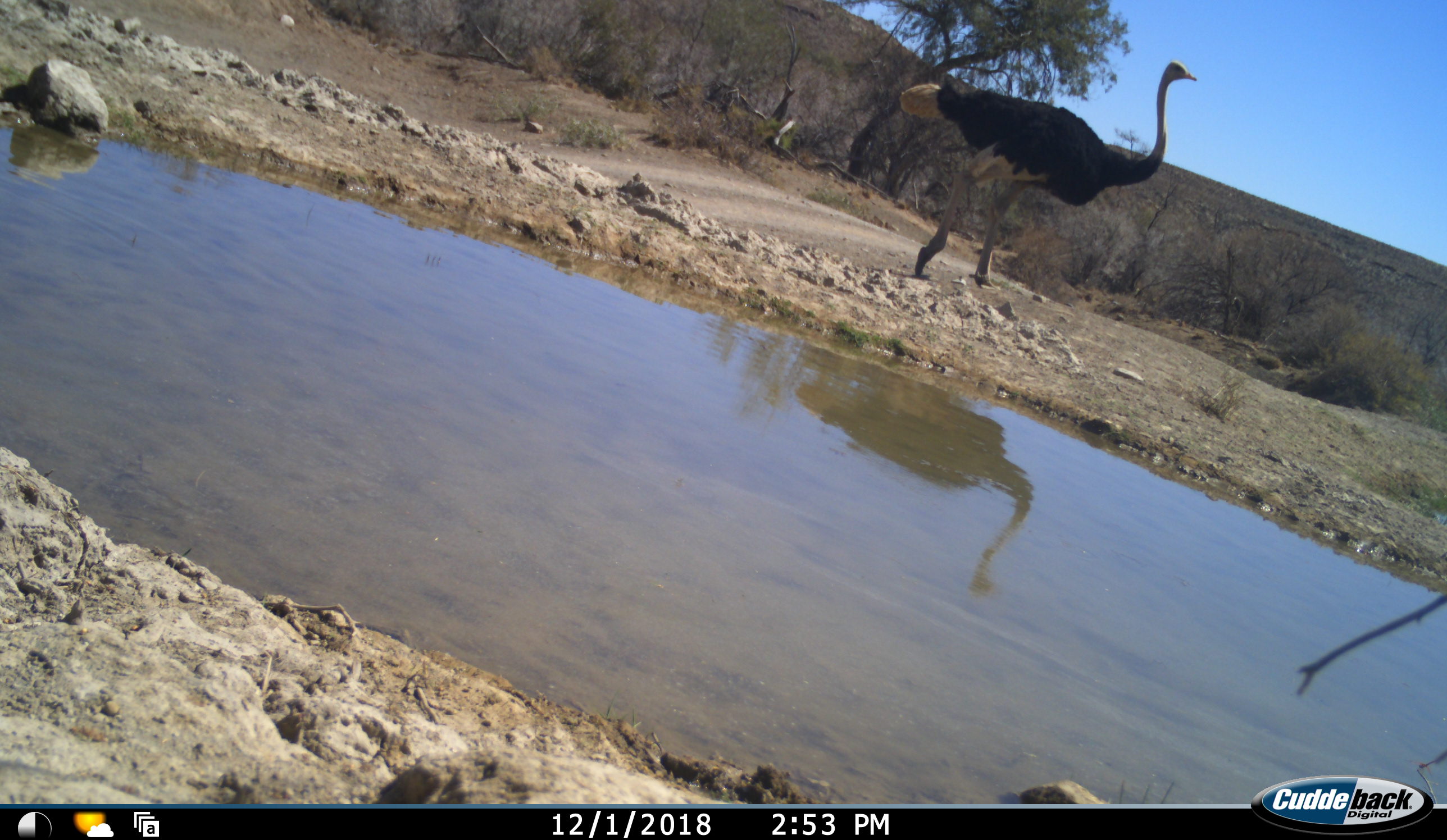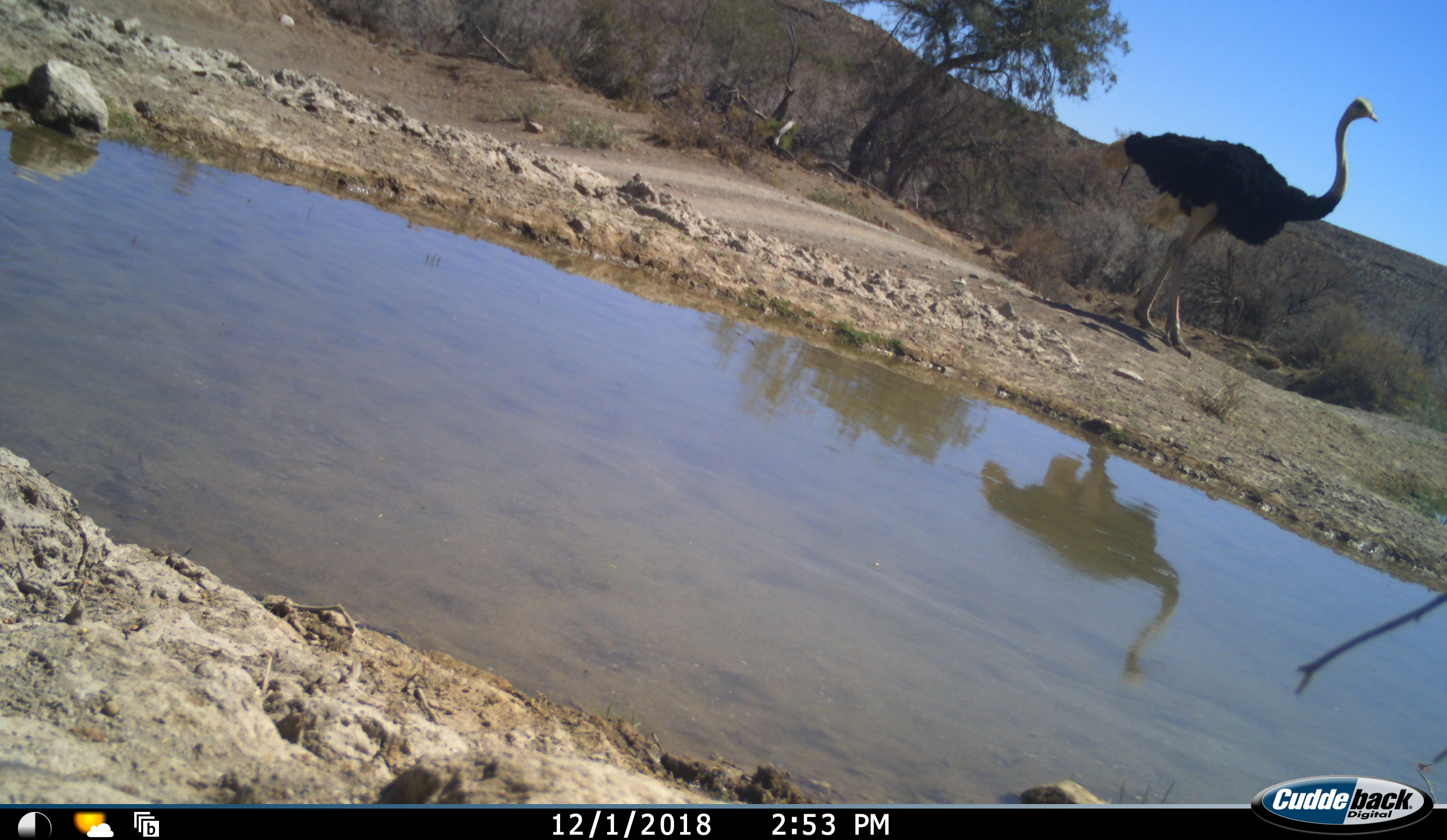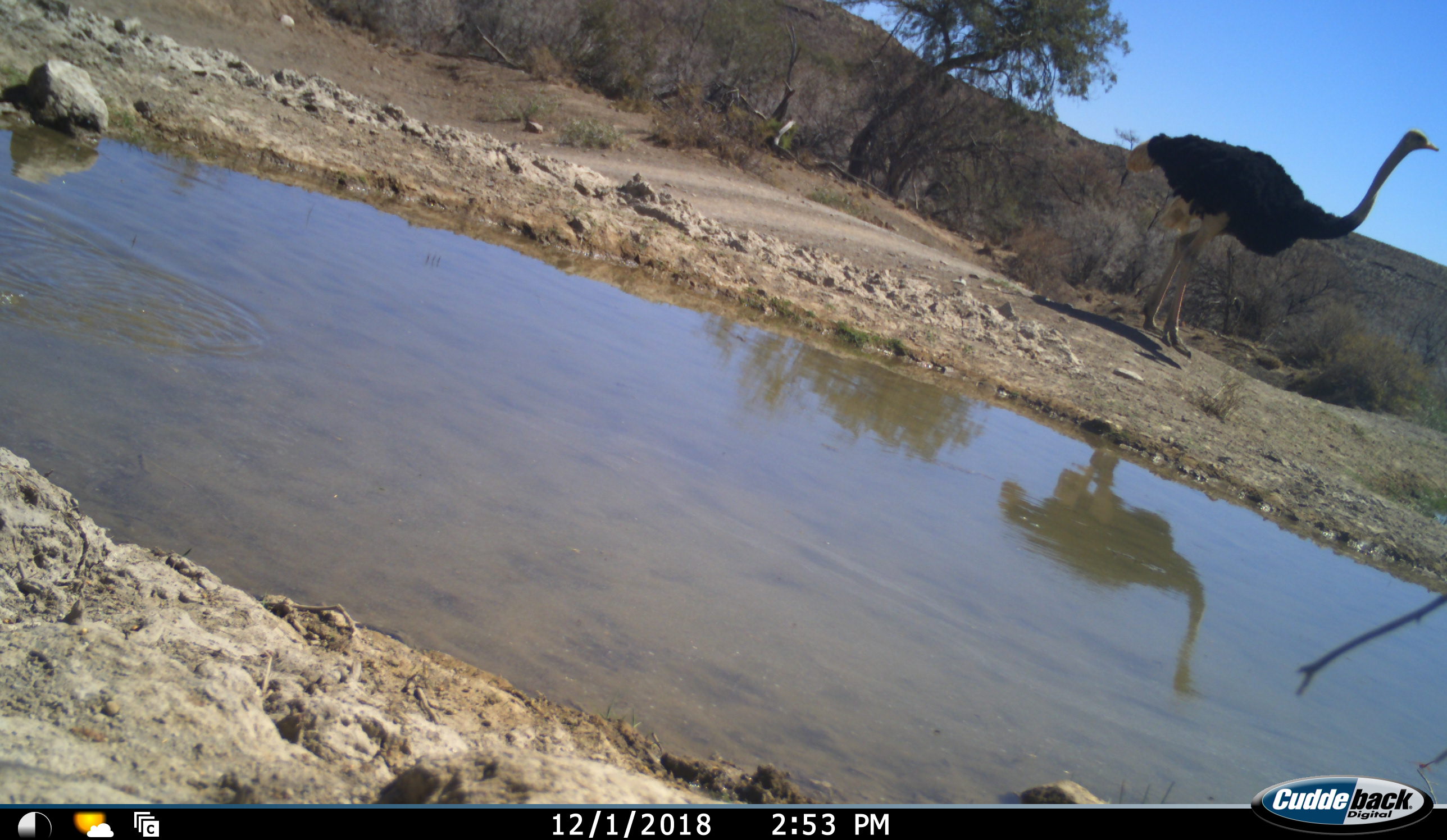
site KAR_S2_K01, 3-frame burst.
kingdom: Animalia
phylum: Chordata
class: Aves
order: Struthioniformes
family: Struthionidae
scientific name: Struthionidae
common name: ostrich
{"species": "ostrich (Struthionidae)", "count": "1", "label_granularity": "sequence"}